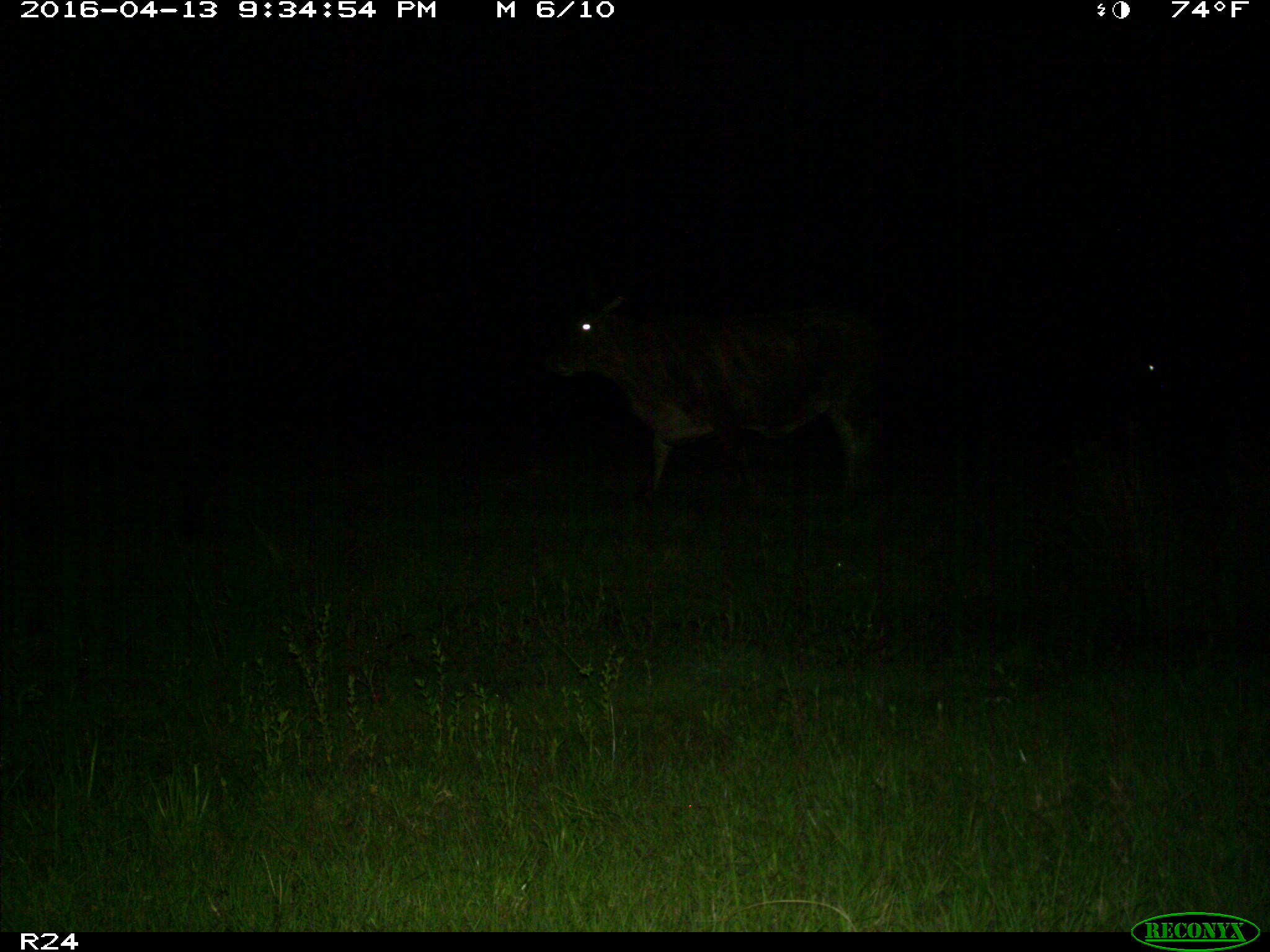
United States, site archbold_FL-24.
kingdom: Animalia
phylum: Chordata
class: Mammalia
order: Artiodactyla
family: Bovidae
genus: Bos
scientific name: Bos taurus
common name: domestic cow